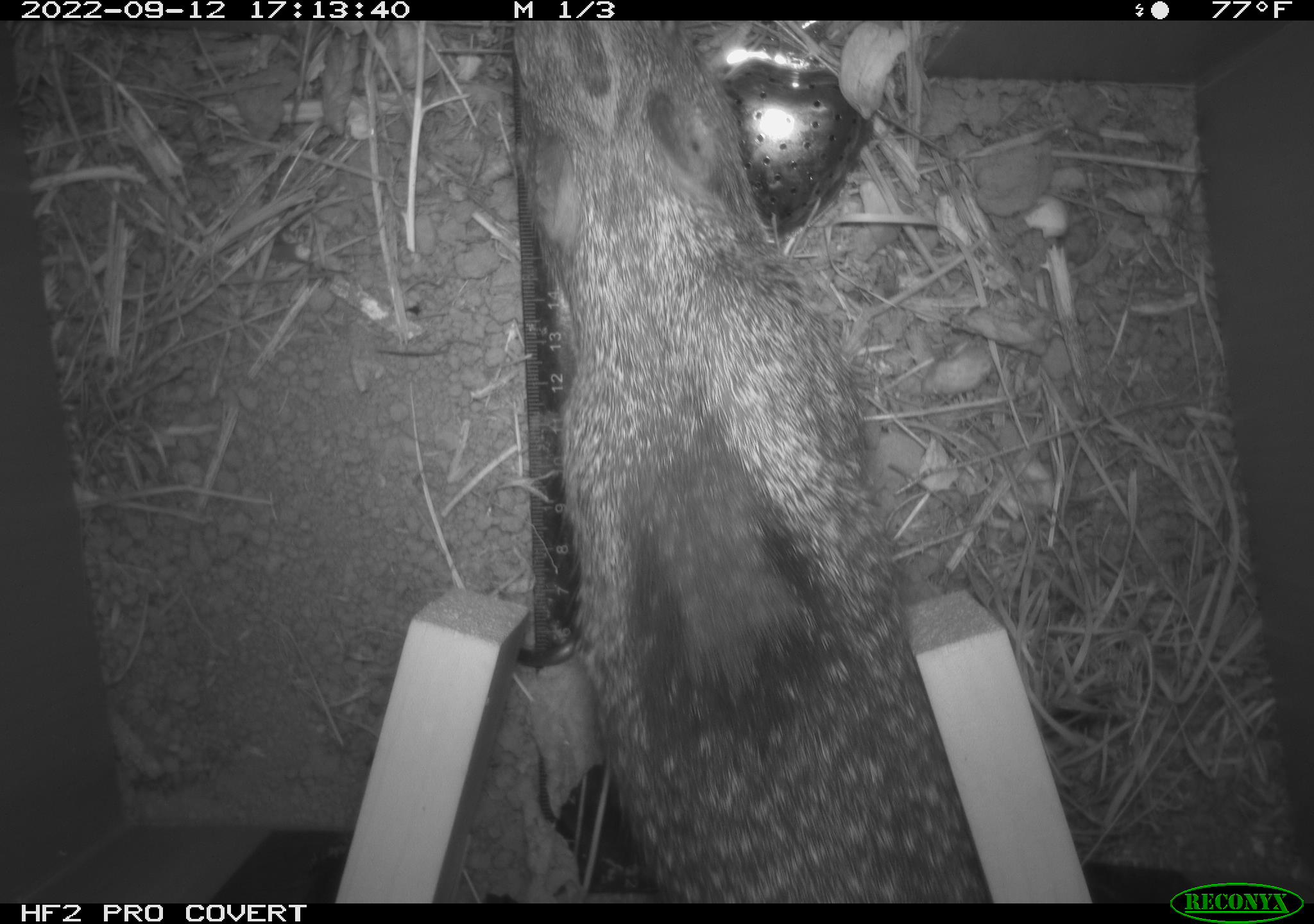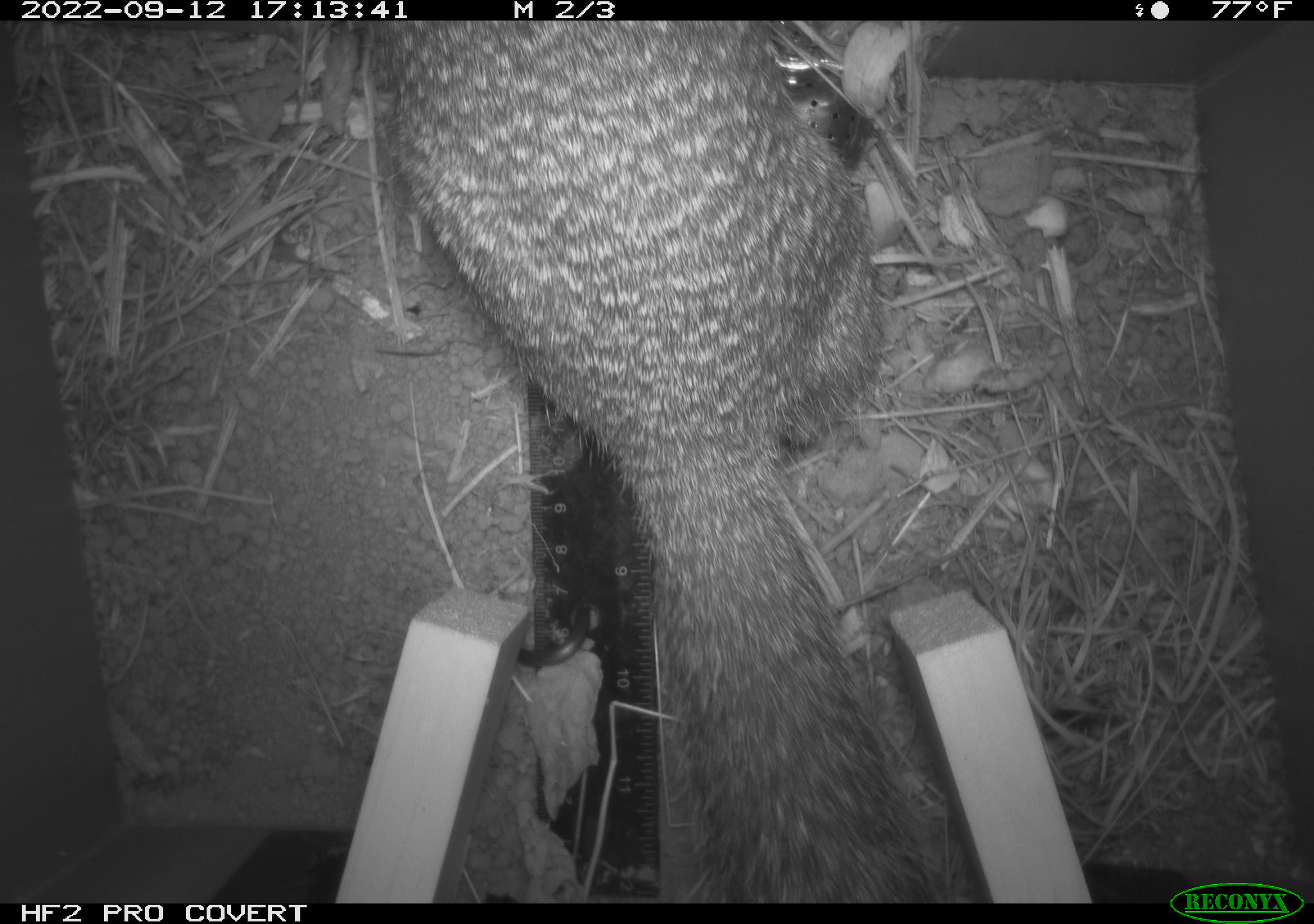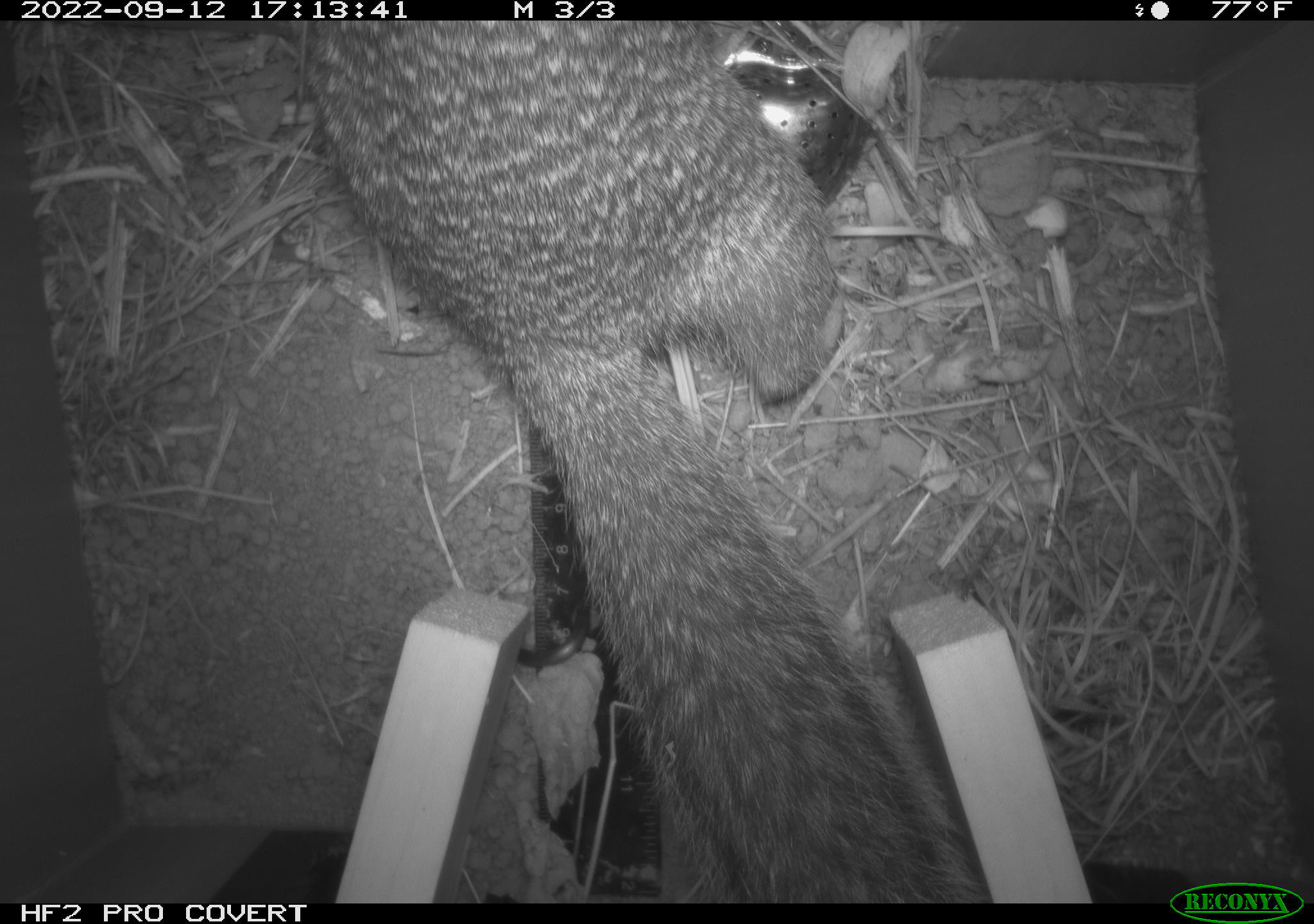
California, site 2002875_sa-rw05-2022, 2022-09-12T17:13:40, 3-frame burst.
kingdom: Animalia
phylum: Chordata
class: Mammalia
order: Rodentia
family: Sciuridae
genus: Otospermophilus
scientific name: Otospermophilus beecheyi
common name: california ground squirrel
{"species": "california ground squirrel (Otospermophilus beecheyi)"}